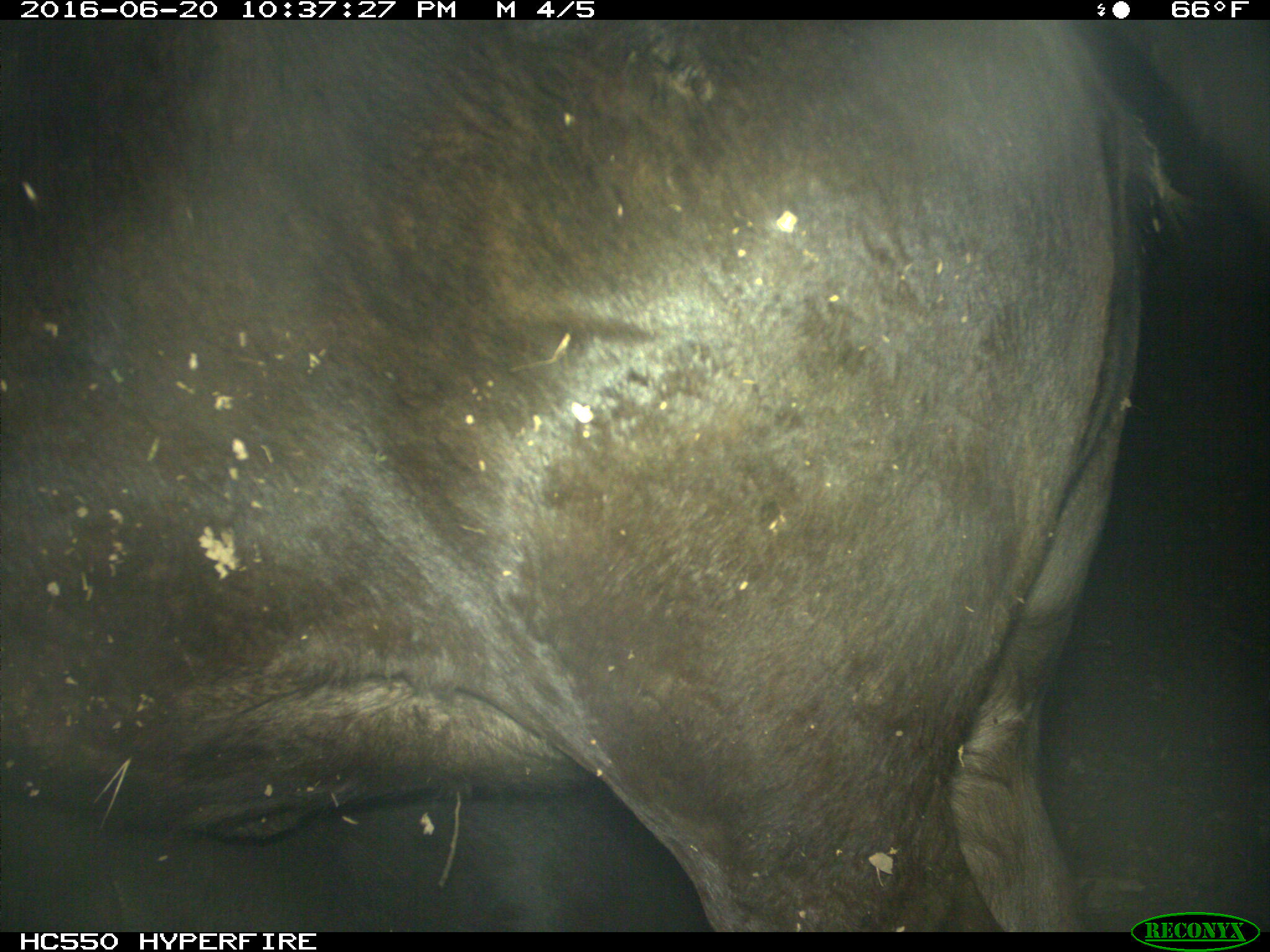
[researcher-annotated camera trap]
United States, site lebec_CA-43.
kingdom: Animalia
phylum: Chordata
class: Mammalia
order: Artiodactyla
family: Bovidae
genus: Bos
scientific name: Bos taurus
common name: domestic cow